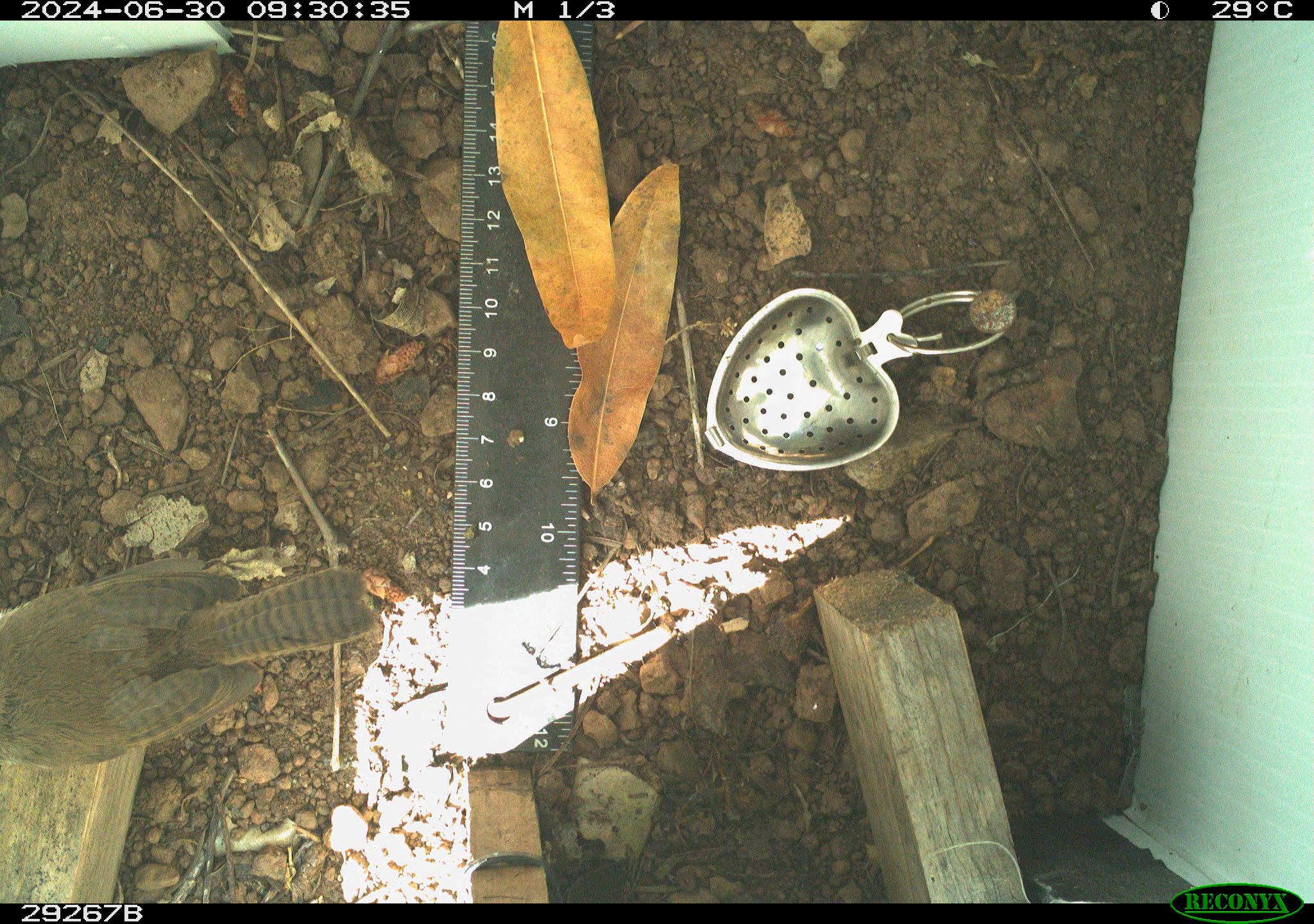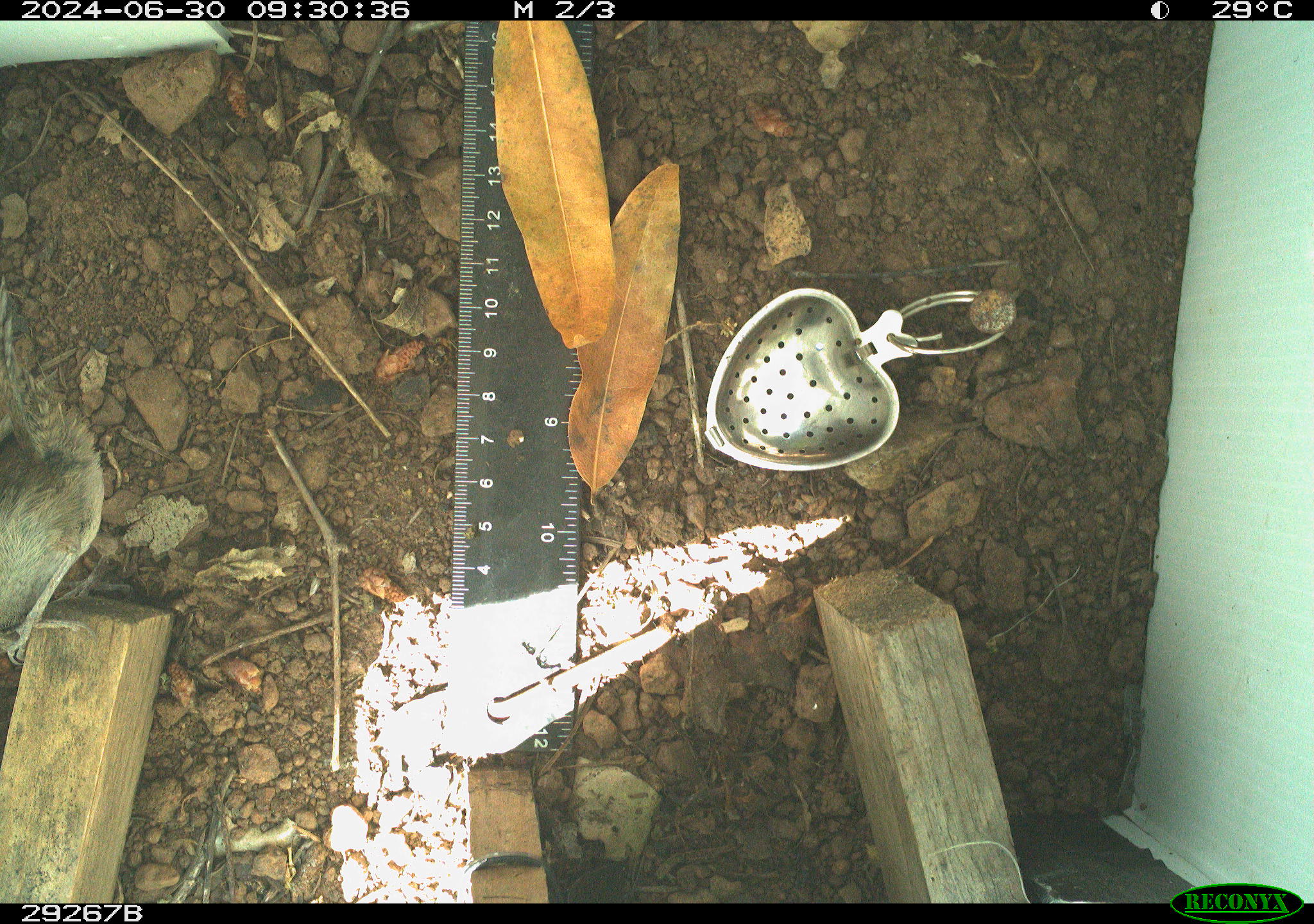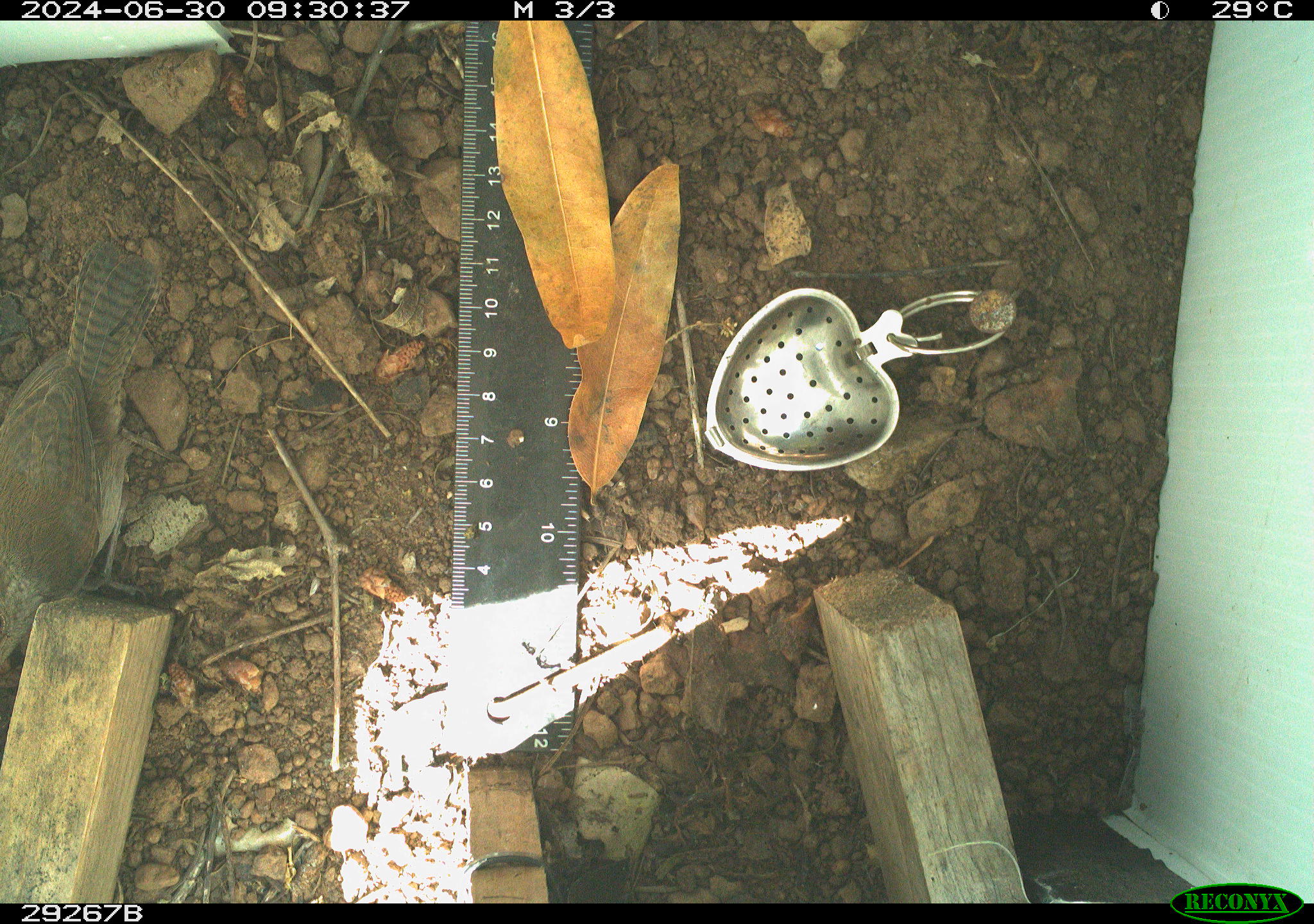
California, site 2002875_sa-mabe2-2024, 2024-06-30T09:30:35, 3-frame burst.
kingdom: Animalia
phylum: Chordata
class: Aves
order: Passeriformes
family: Troglodytidae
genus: Thryomanes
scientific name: Thryomanes bewickii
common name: bewick's wren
Bewick's wren (Thryomanes bewickii).